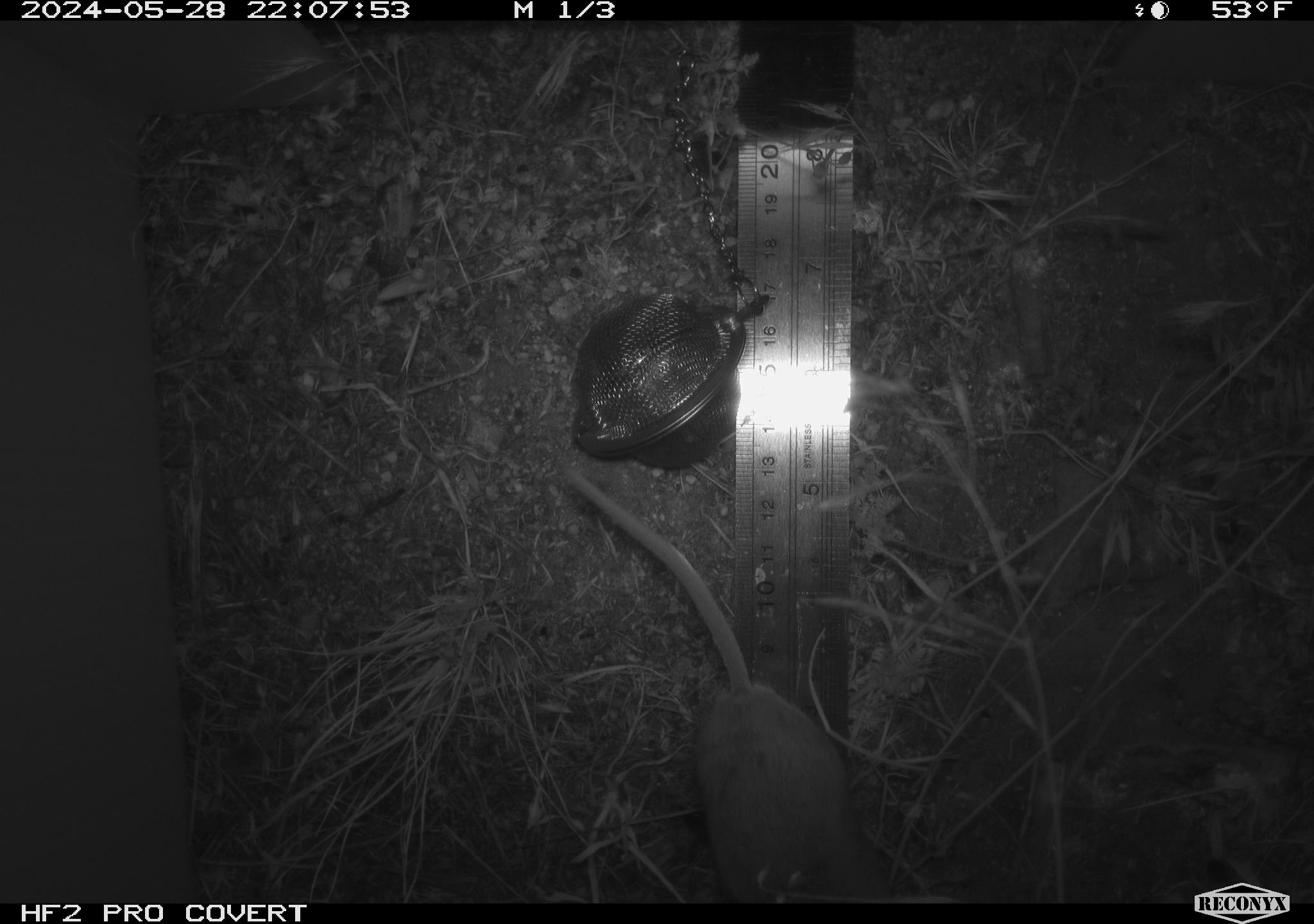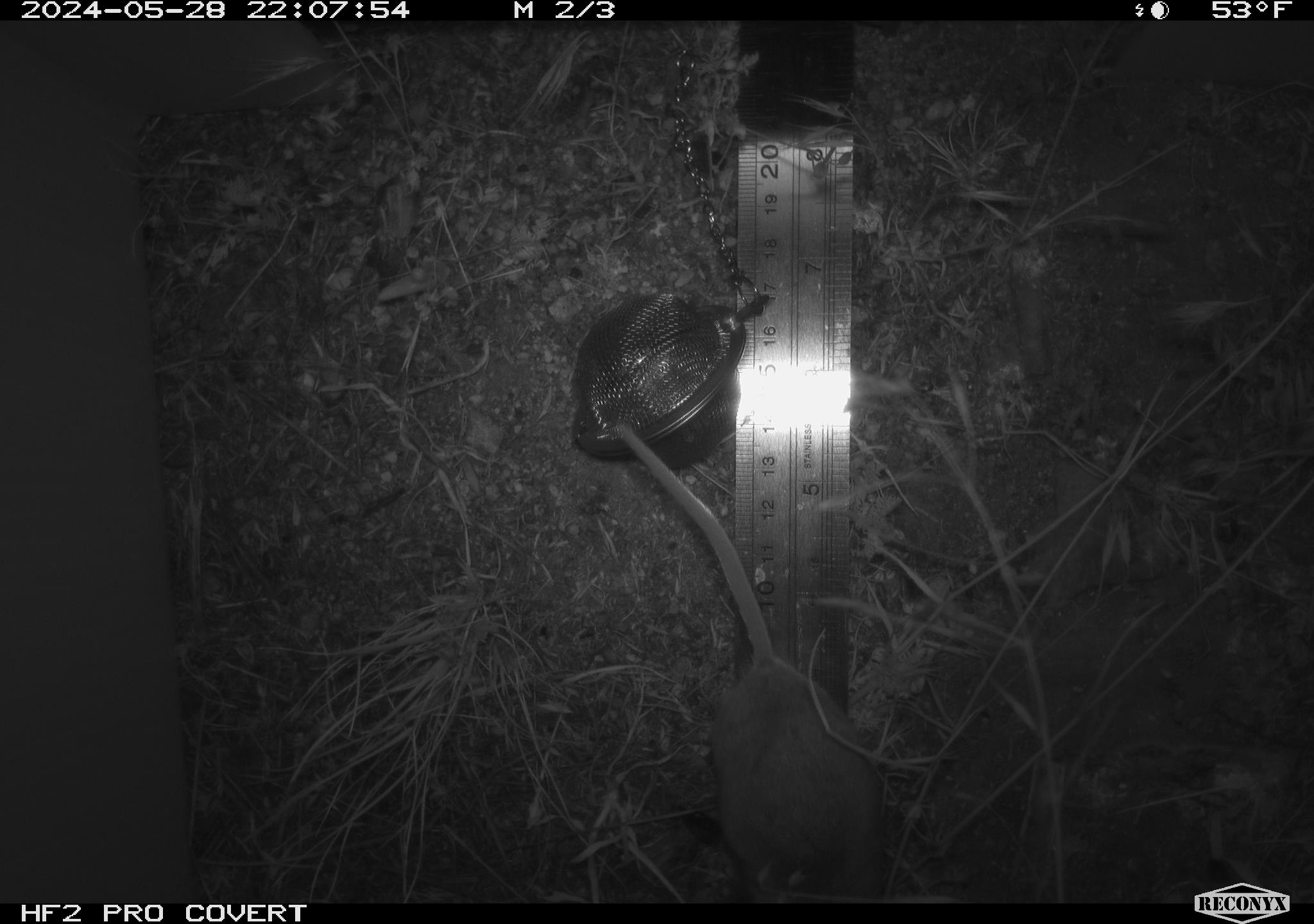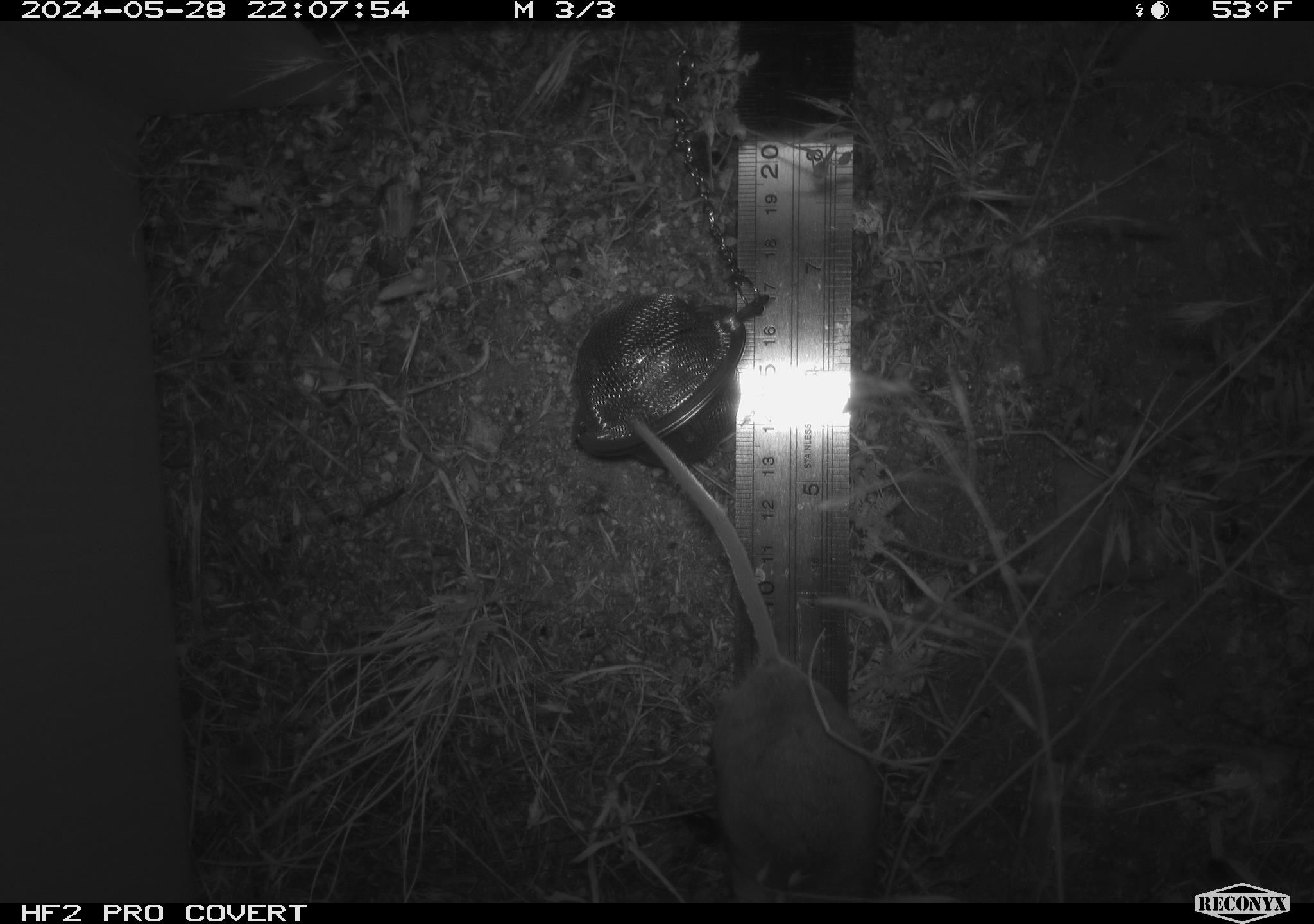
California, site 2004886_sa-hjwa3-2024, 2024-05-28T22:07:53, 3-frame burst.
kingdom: Animalia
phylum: Chordata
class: Mammalia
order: Rodentia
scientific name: Rodentia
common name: rodent